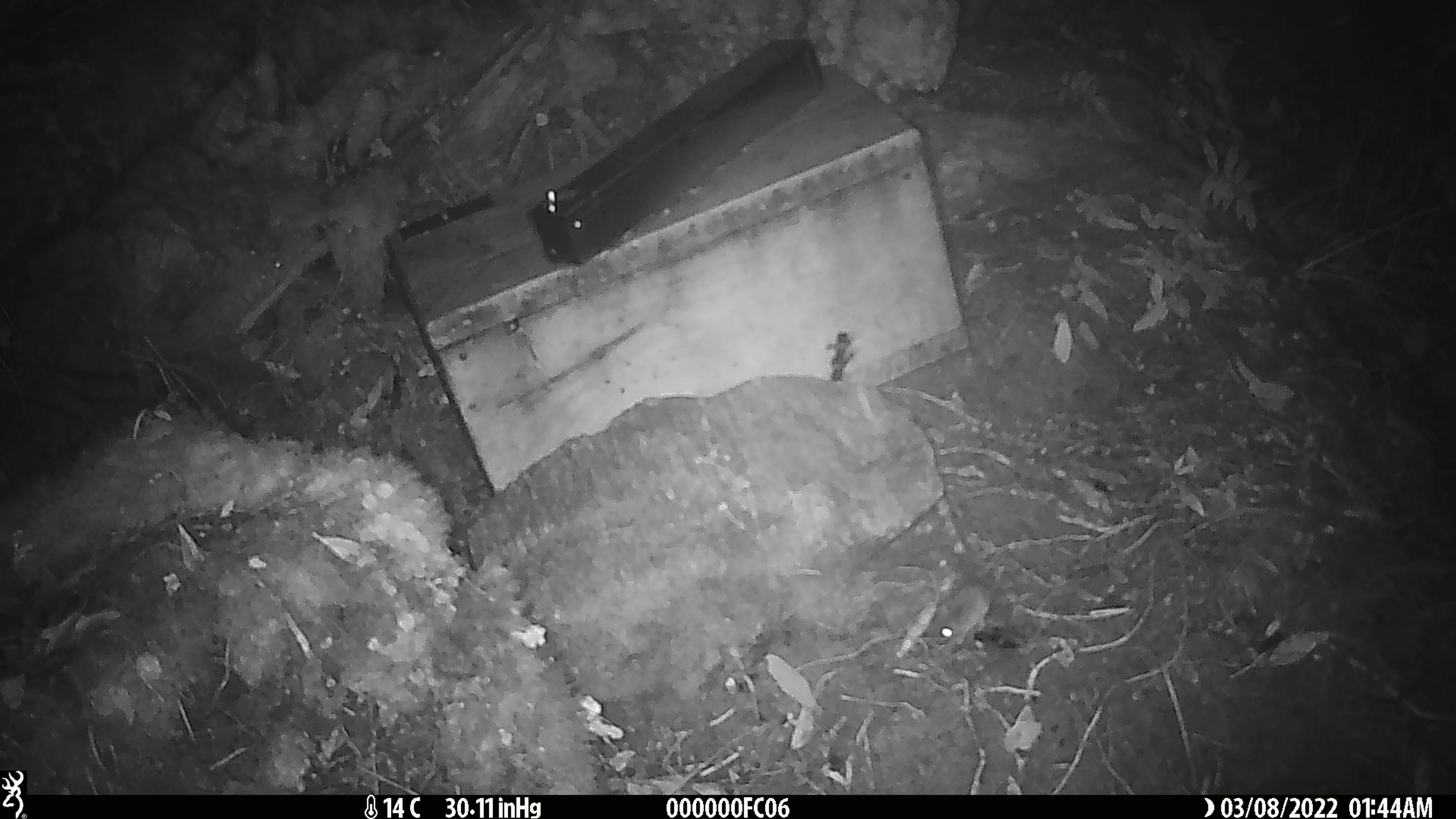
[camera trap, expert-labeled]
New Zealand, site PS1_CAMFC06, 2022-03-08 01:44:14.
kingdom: Animalia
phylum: Chordata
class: Mammalia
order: Rodentia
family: Muridae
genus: Mus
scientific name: Mus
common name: mouse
Mouse (Mus).